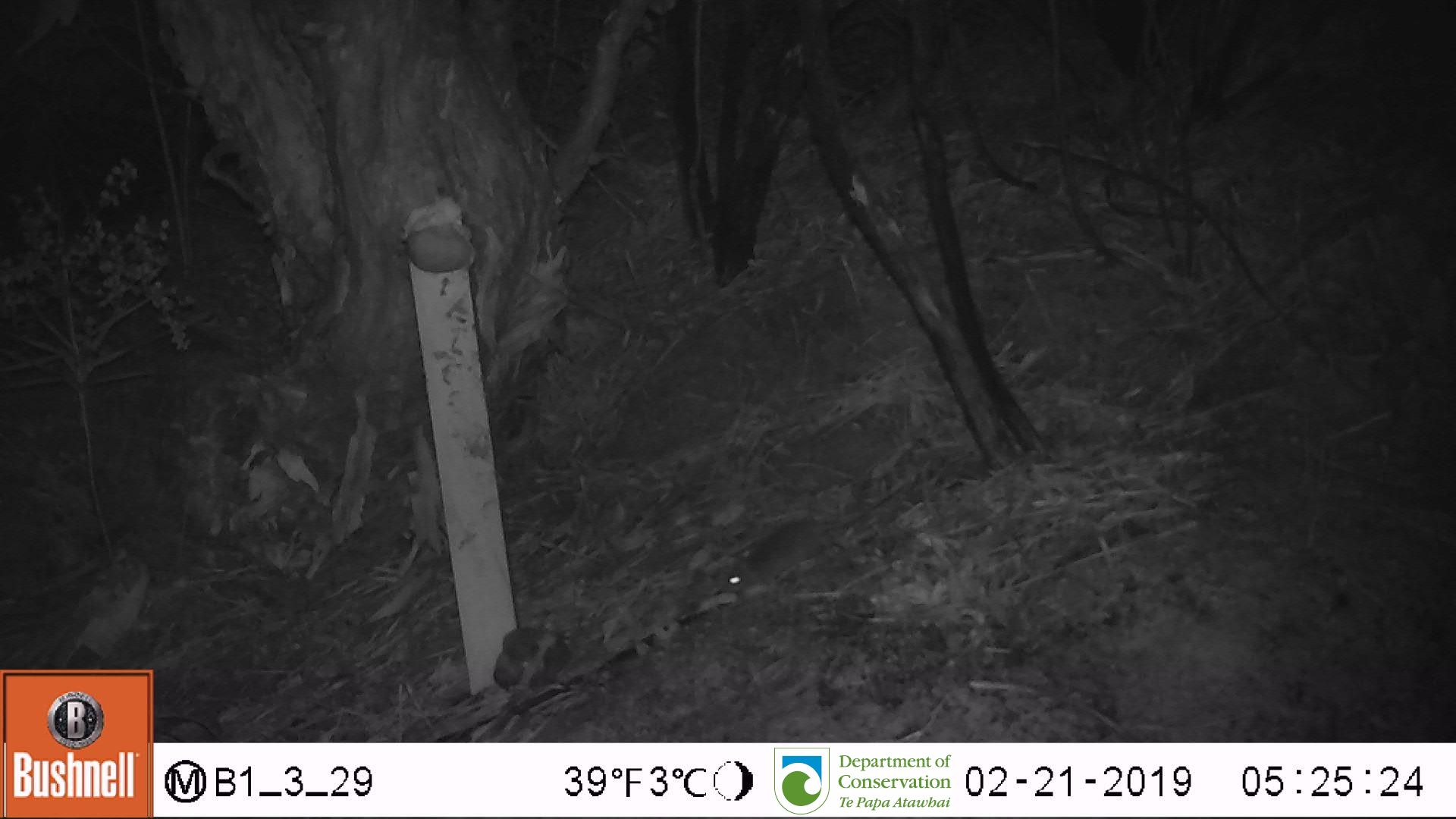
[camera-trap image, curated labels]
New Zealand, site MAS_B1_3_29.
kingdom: Animalia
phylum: Chordata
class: Mammalia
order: Rodentia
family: Muridae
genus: Mus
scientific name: Mus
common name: mouse